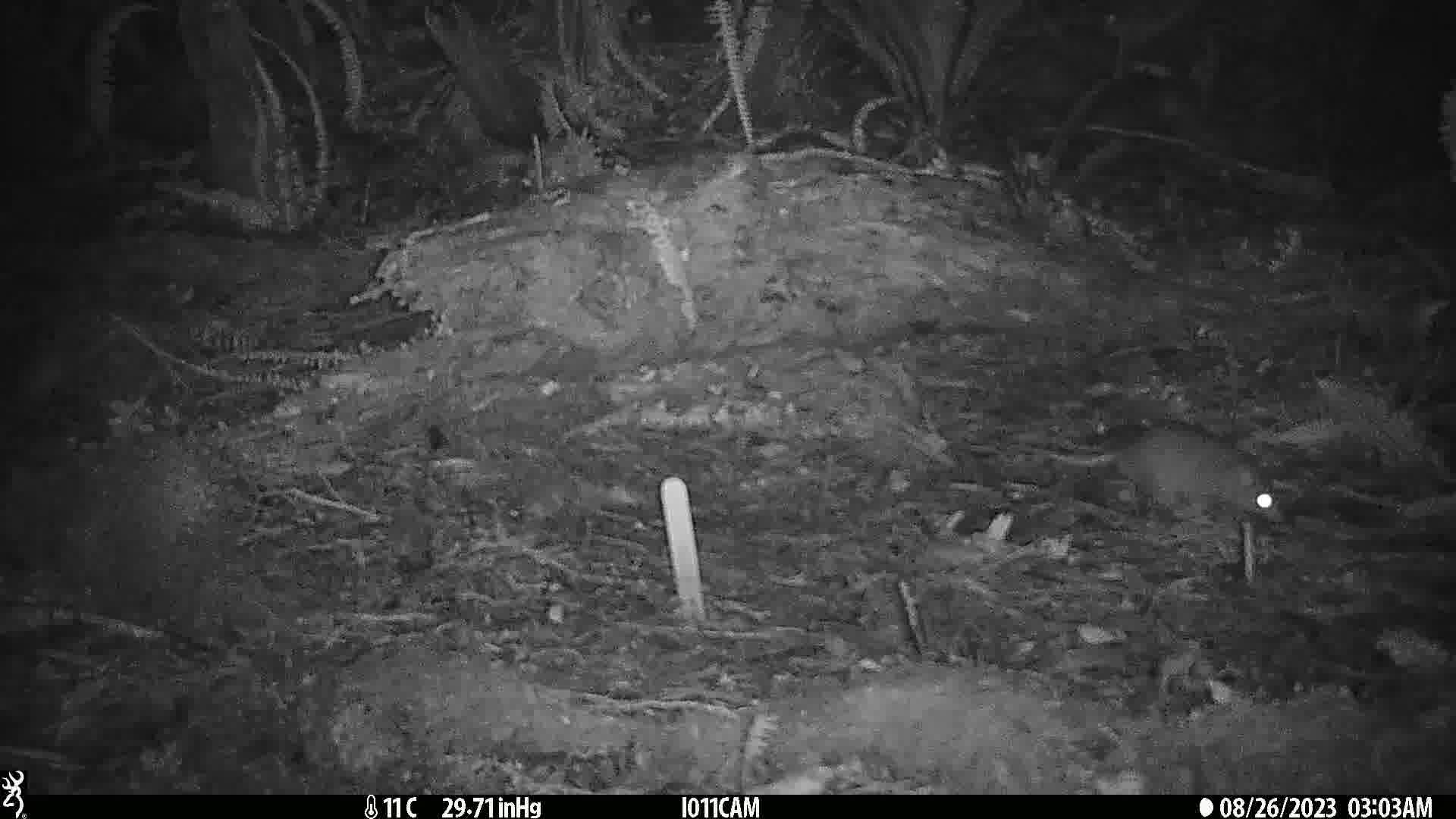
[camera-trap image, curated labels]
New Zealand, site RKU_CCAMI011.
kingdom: Animalia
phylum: Chordata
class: Mammalia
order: Rodentia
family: Muridae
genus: Rattus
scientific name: Rattus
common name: rat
Rat (Rattus).